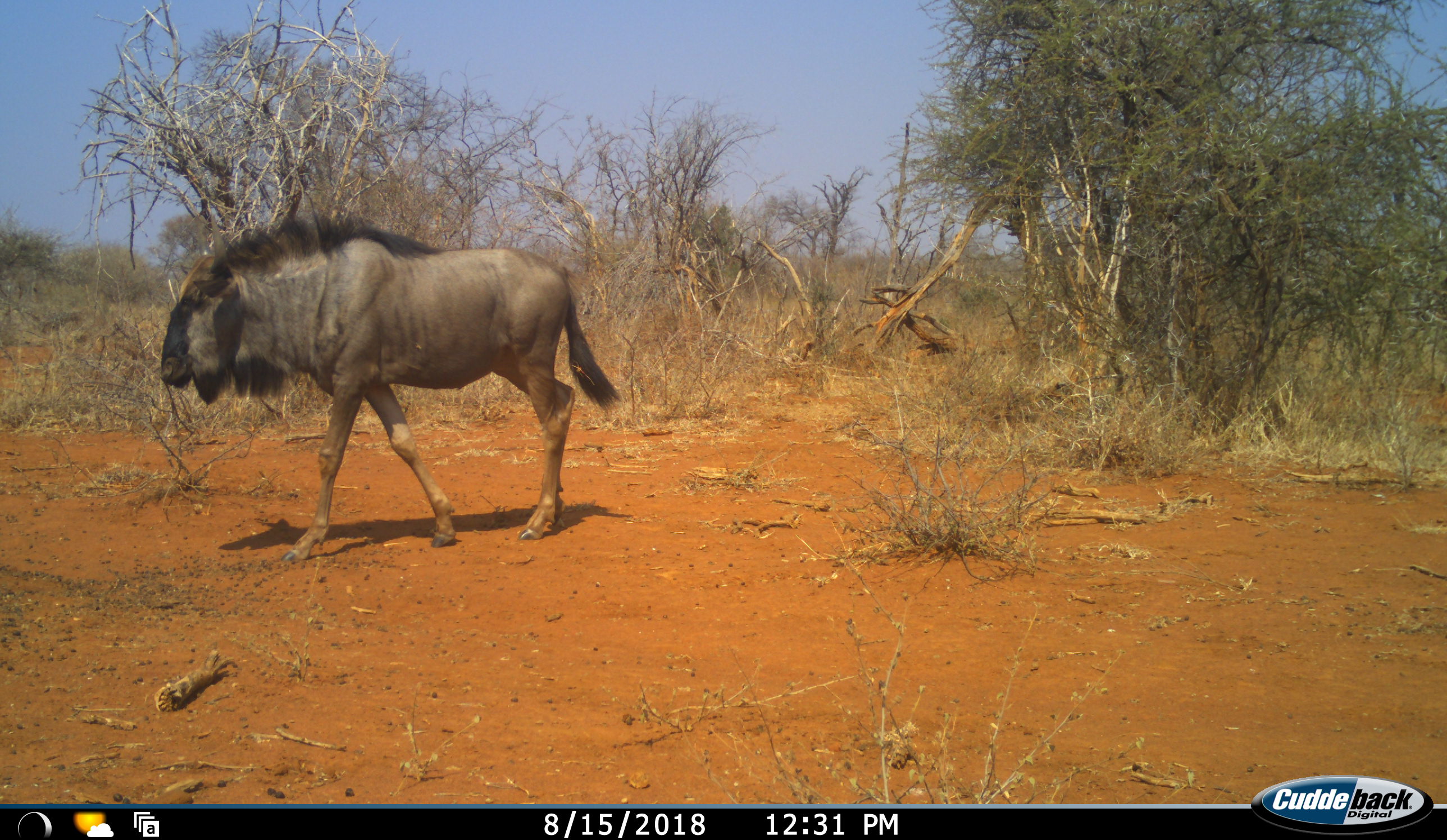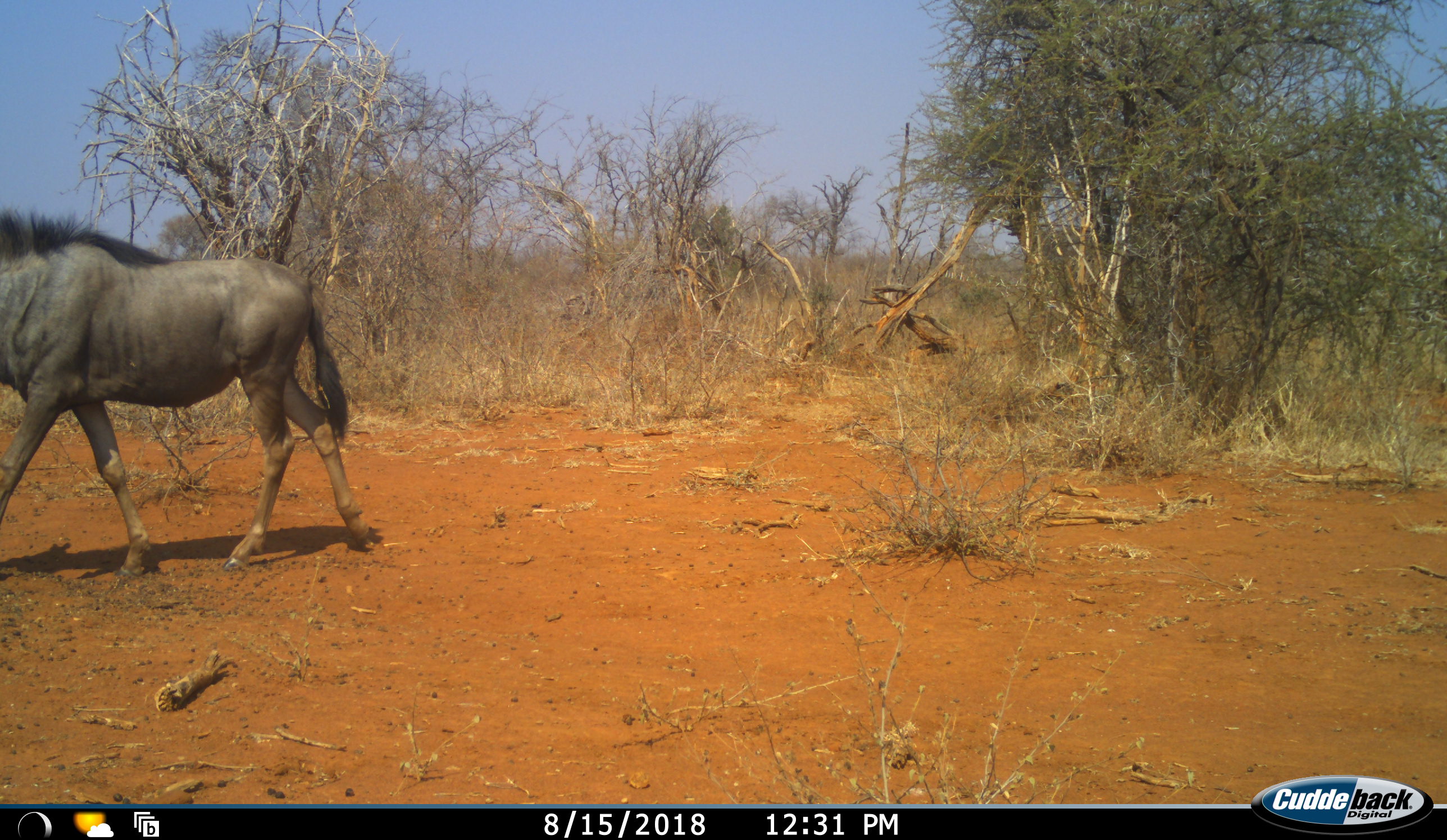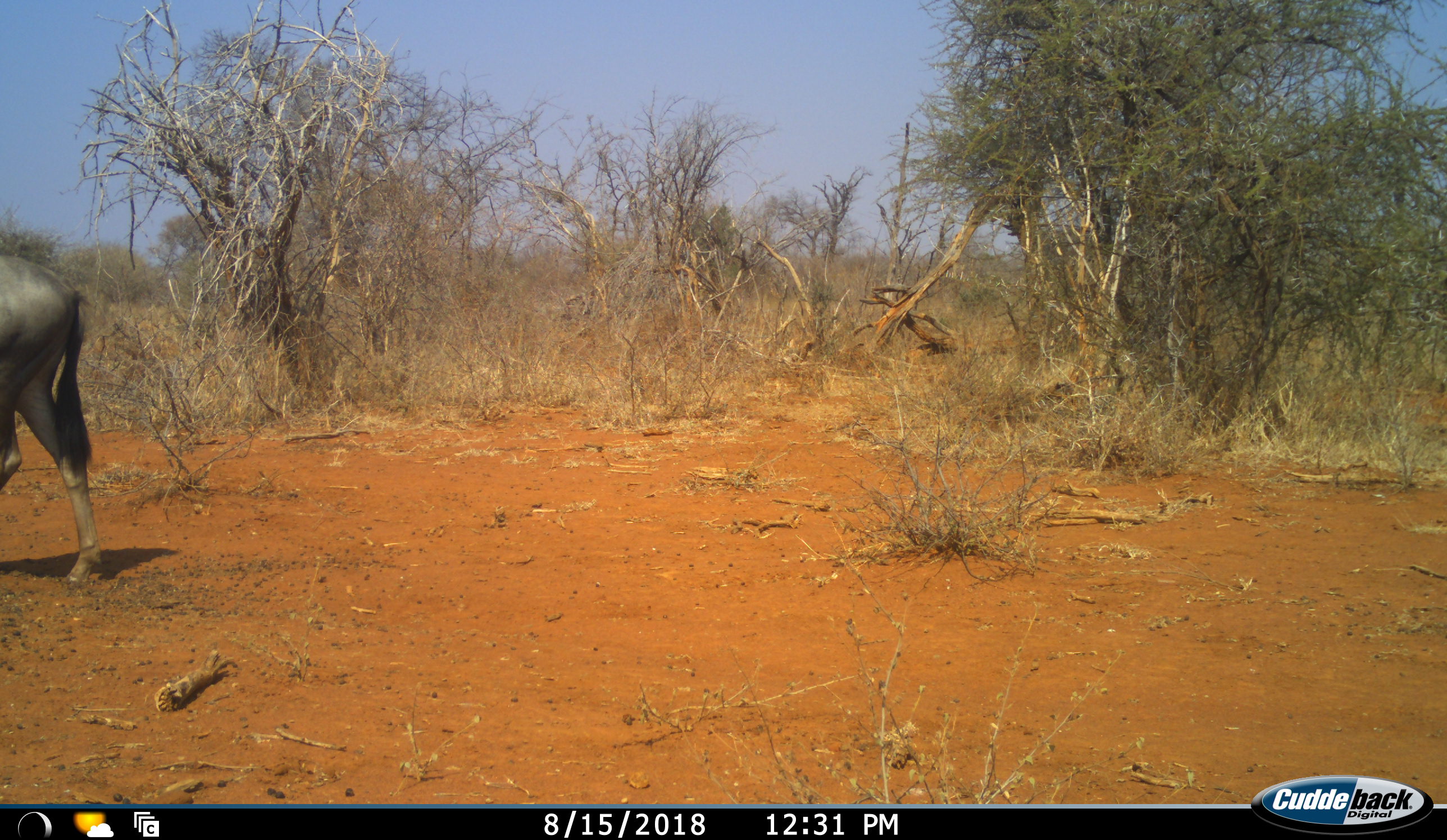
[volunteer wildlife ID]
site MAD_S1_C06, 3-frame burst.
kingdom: Animalia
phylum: Chordata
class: Mammalia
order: Artiodactyla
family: Bovidae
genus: Connochaetes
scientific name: Connochaetes taurinus taurinus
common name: blue wildebeest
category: wildebeestblue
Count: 1.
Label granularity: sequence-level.